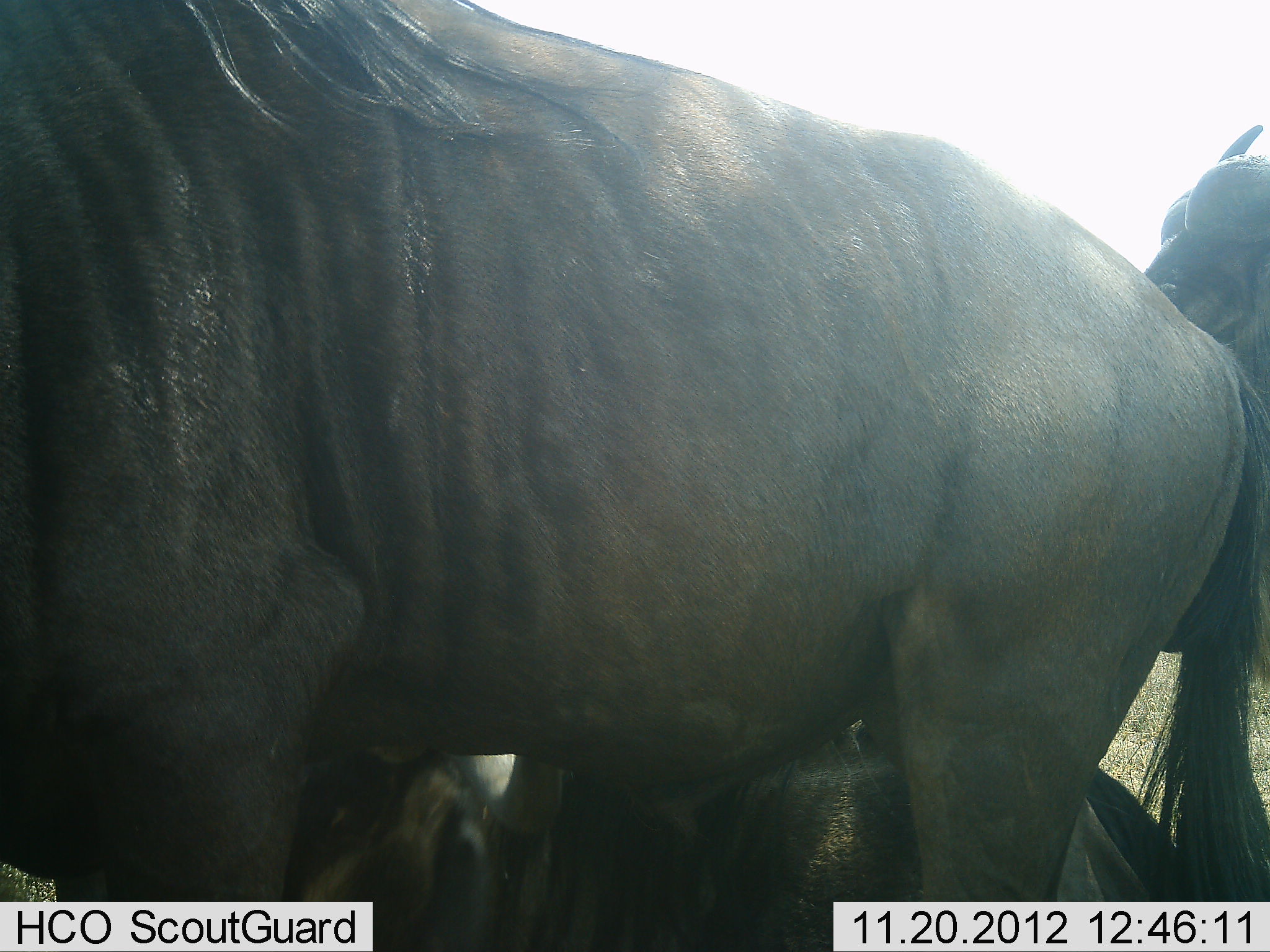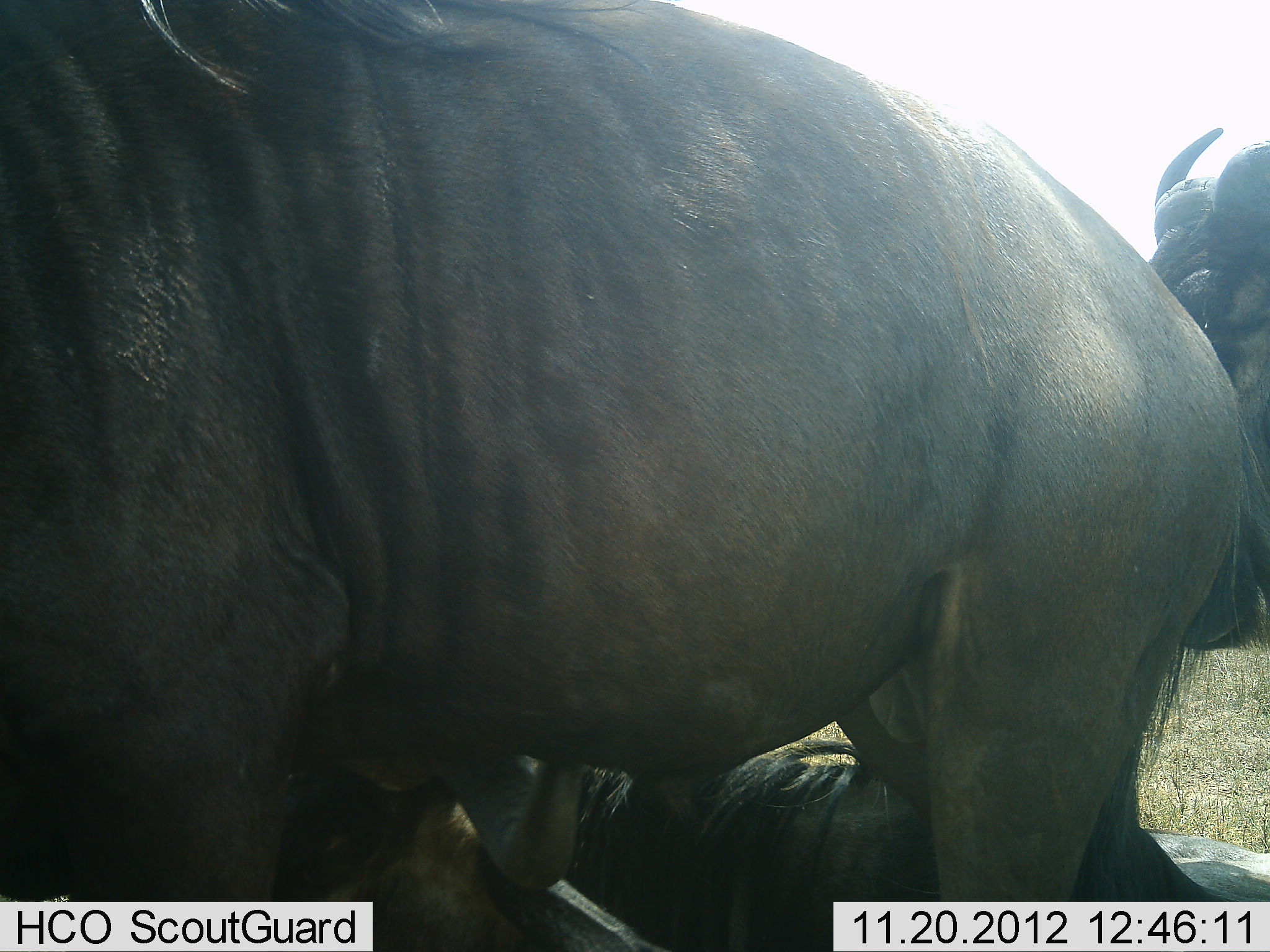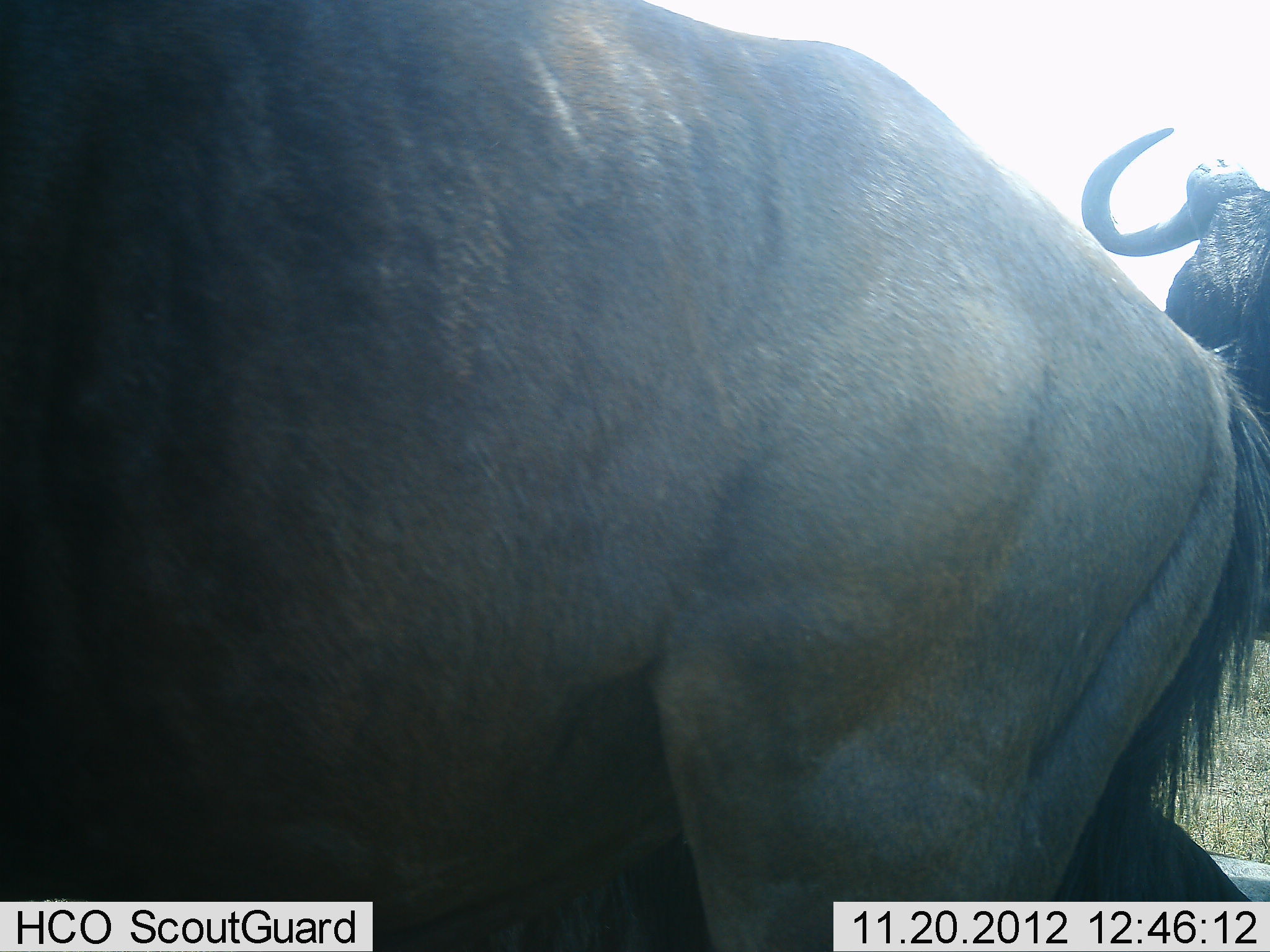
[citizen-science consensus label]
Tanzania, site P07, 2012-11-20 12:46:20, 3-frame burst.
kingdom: Animalia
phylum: Chordata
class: Mammalia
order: Artiodactyla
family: Bovidae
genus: Connochaetes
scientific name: Connochaetes taurinus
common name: blue wildebeest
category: wildebeest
Wildebeest (blue wildebeest) (Connochaetes taurinus), count 3. Behavior (volunteer vote fractions): standing 100%, resting 100%, moving 10%, interacting 0%. Young present (vote fraction): 0%. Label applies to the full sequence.